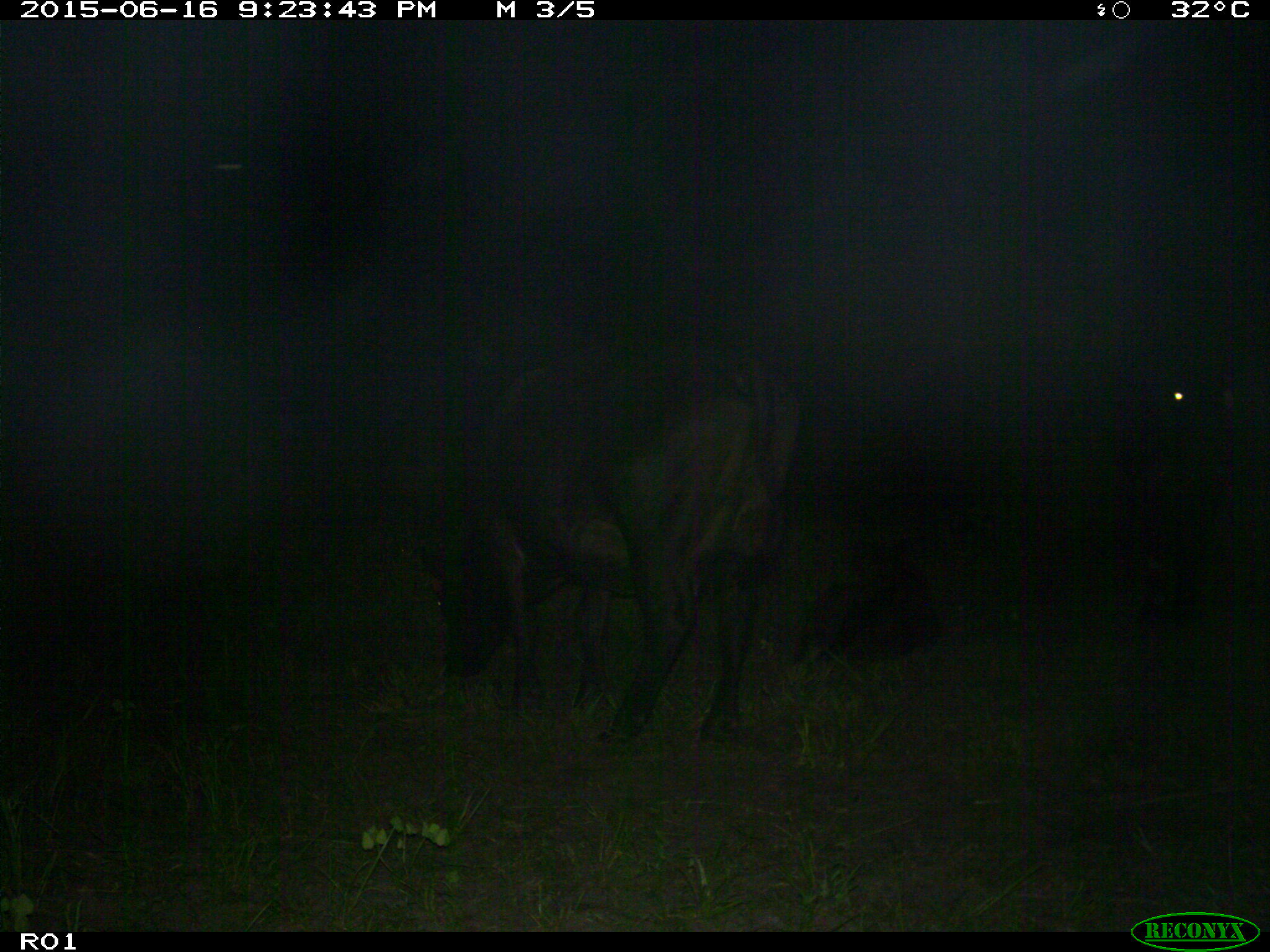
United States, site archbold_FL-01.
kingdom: Animalia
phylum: Chordata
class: Mammalia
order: Artiodactyla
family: Bovidae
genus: Bos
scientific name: Bos taurus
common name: domestic cow